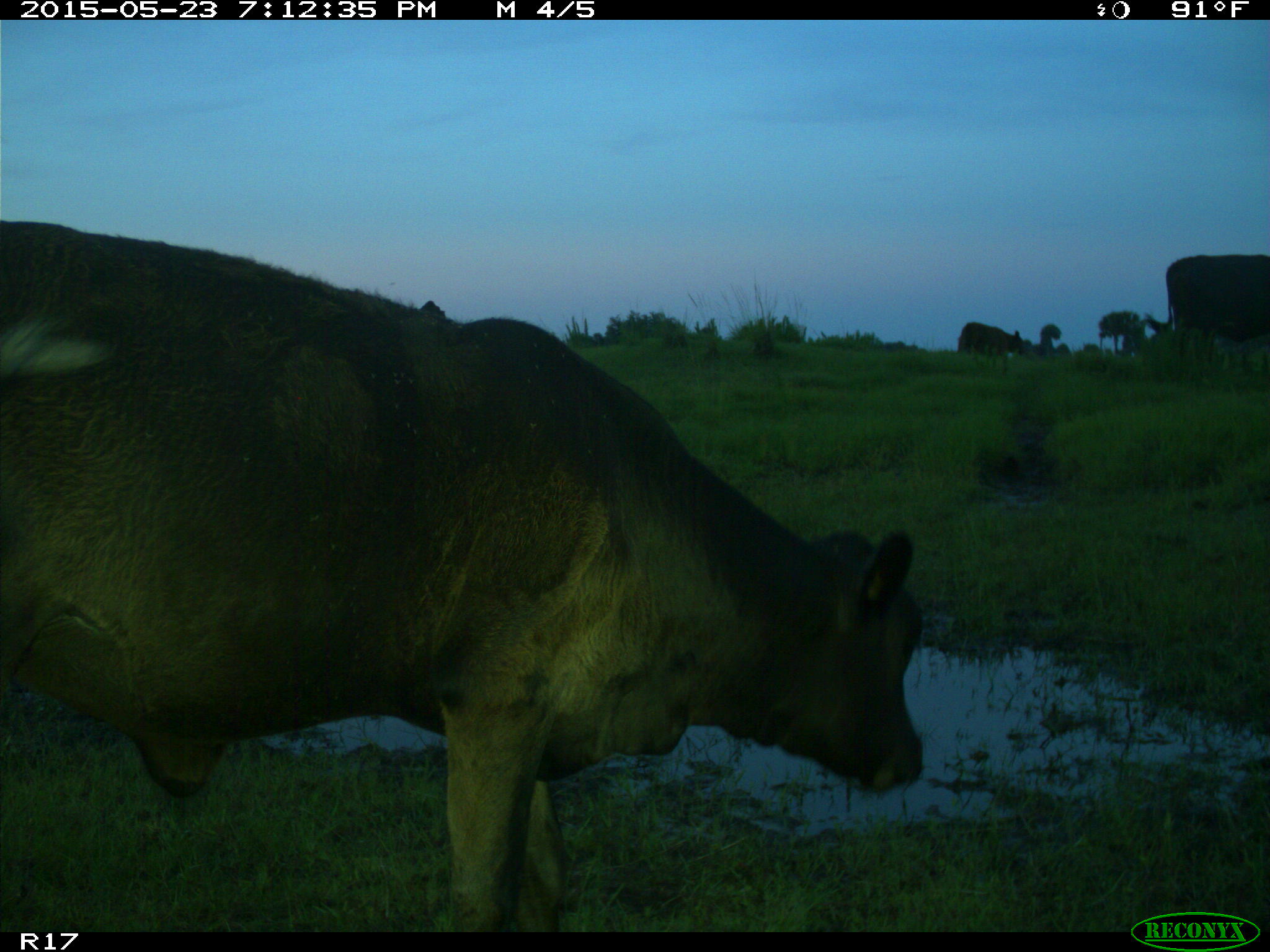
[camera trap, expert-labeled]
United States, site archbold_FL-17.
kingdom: Animalia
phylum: Chordata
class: Mammalia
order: Artiodactyla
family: Bovidae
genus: Bos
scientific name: Bos taurus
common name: domestic cow